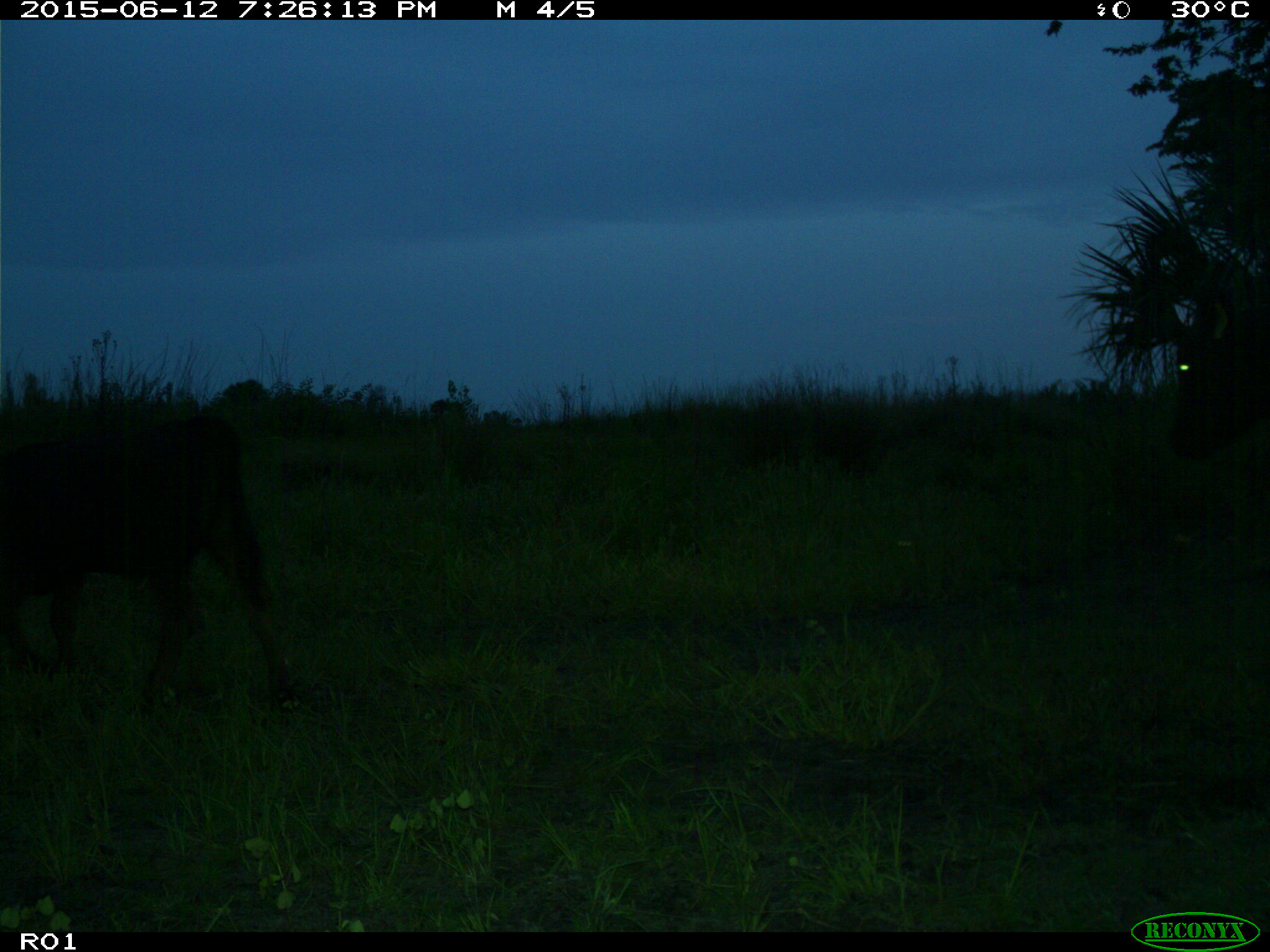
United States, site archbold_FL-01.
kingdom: Animalia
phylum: Chordata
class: Mammalia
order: Artiodactyla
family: Bovidae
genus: Bos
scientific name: Bos taurus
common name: domestic cow